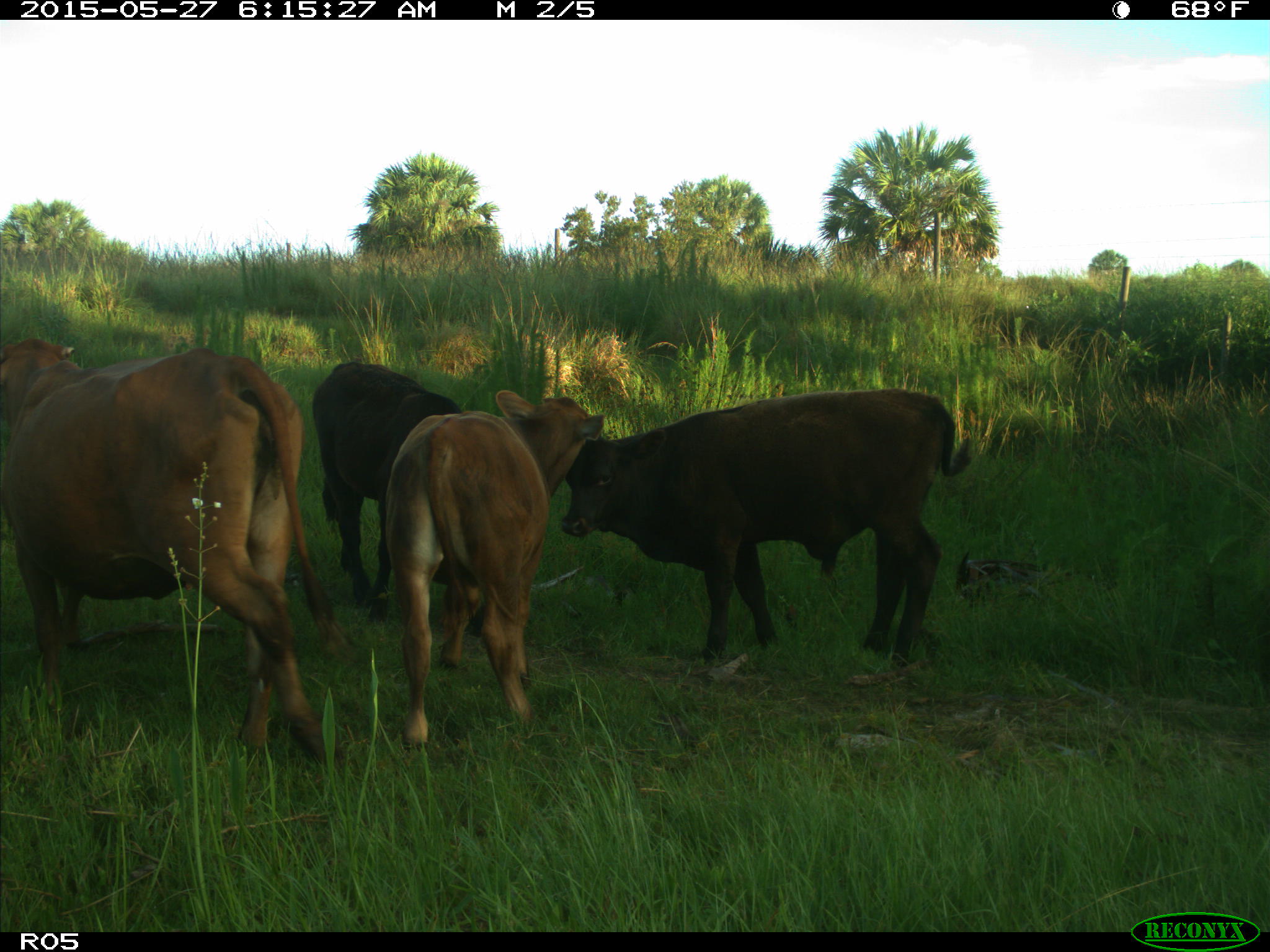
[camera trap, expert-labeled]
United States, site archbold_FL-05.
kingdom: Animalia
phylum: Chordata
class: Mammalia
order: Artiodactyla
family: Bovidae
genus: Bos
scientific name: Bos taurus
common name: domestic cow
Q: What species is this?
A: Bos taurus (domestic cow).